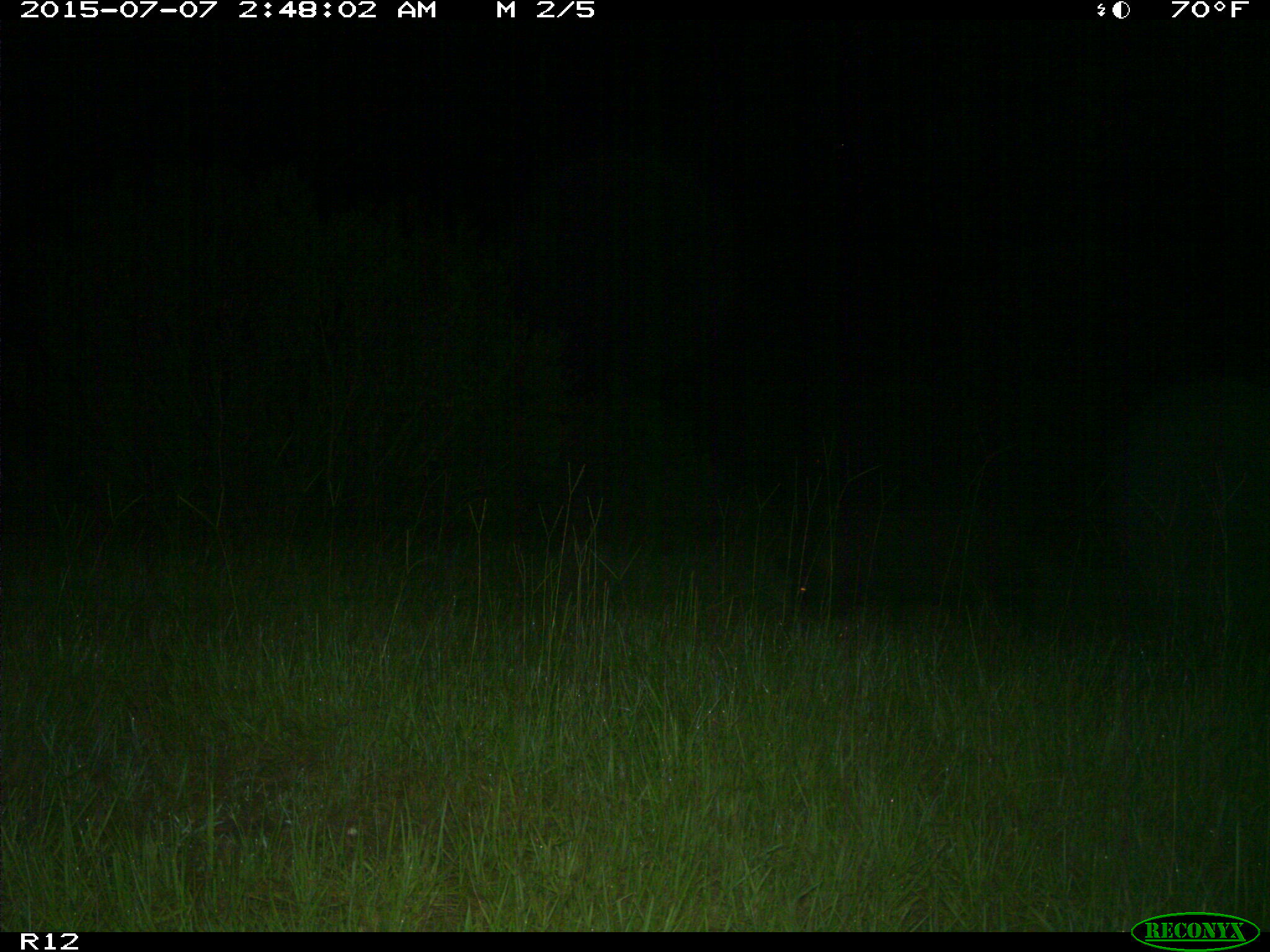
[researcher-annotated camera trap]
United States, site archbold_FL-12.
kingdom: Animalia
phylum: Chordata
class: Mammalia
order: Artiodactyla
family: Suidae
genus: Sus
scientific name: Sus scrofa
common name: wild boar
Sus scrofa (wild boar).